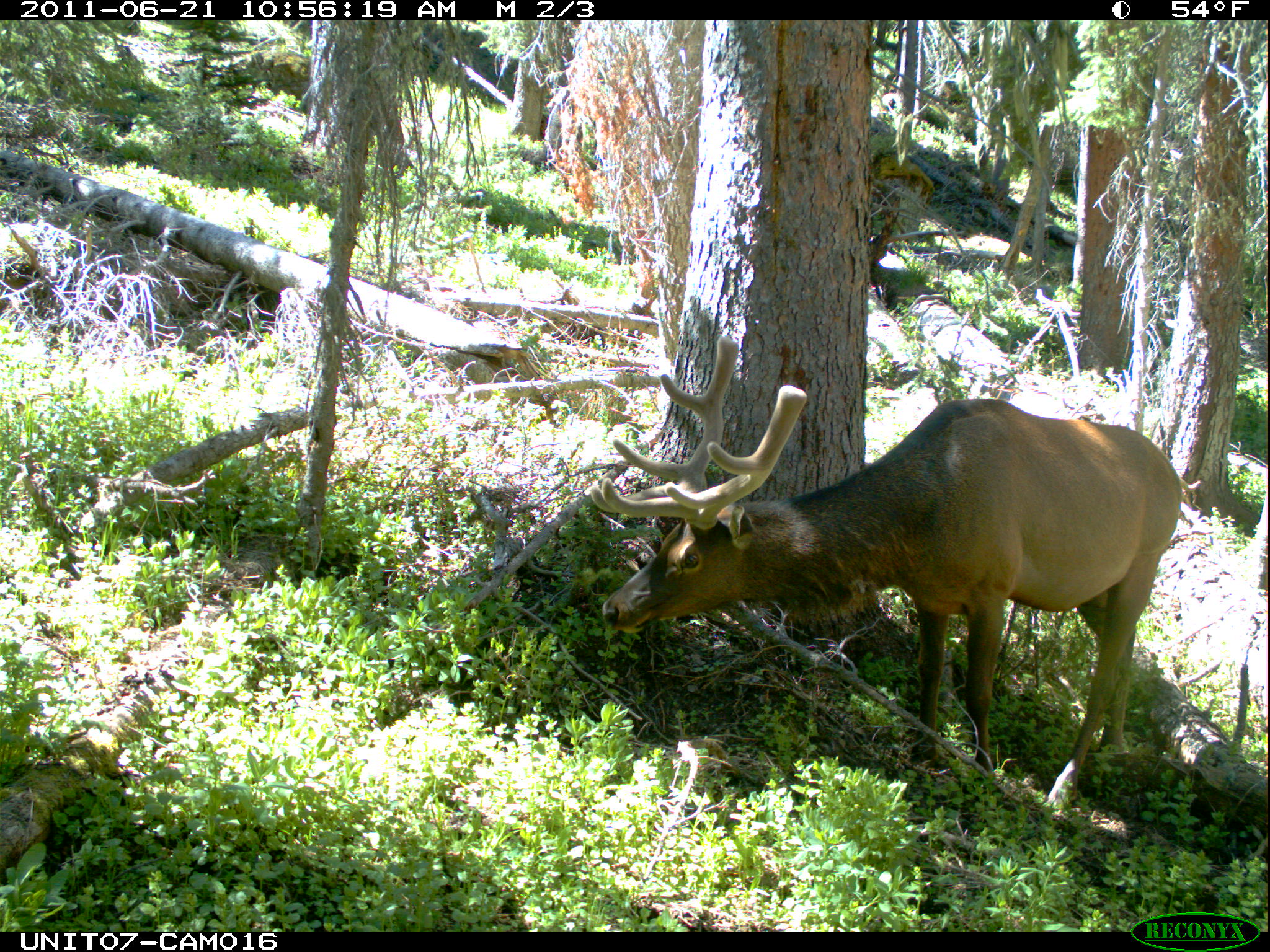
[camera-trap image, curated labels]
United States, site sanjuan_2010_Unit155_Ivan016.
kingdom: Animalia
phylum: Chordata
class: Mammalia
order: Artiodactyla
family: Cervidae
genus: Cervus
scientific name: Cervus elaphus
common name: red deer